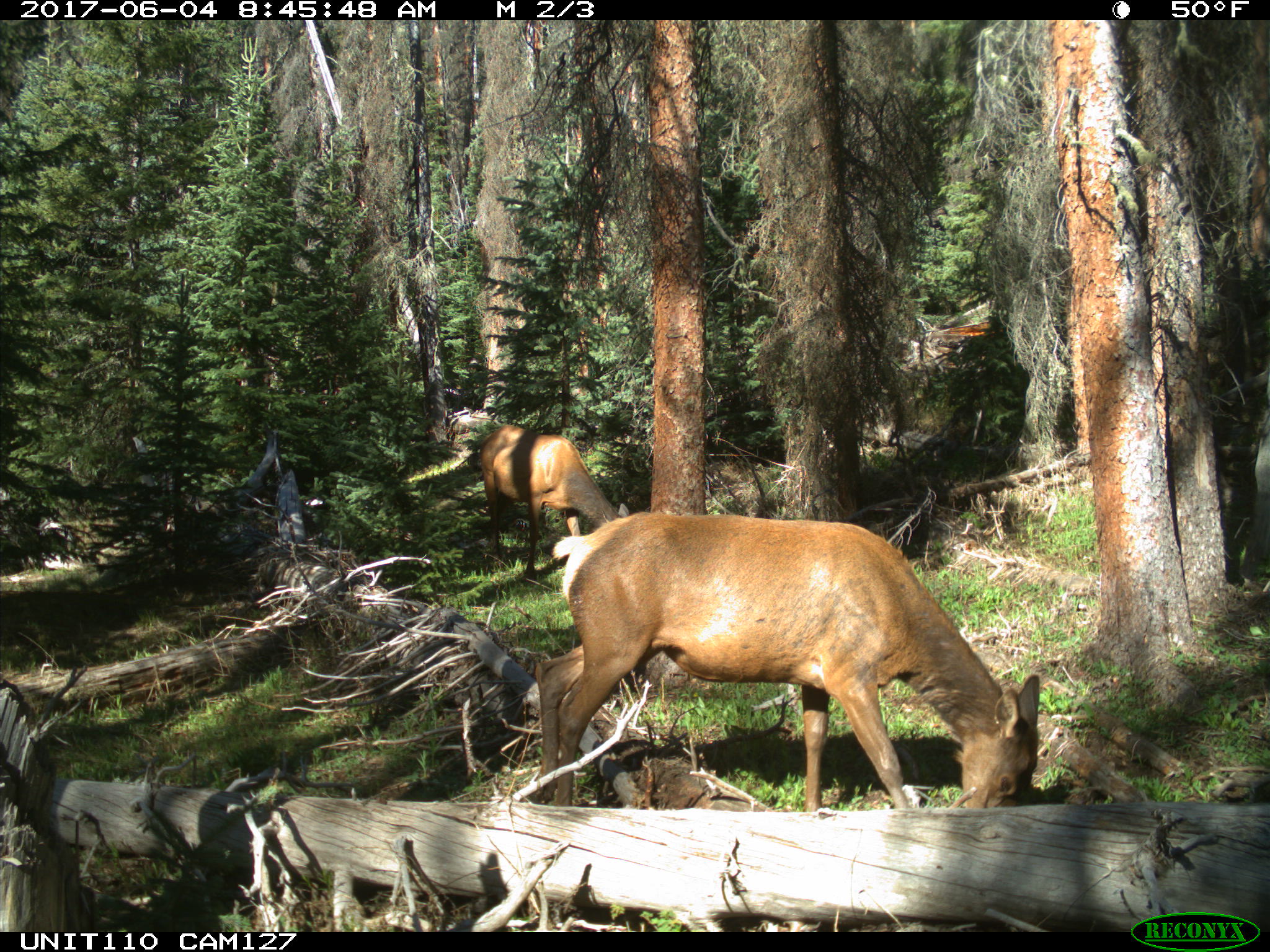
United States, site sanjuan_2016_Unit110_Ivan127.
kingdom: Animalia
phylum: Chordata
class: Mammalia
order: Artiodactyla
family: Cervidae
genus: Cervus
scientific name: Cervus elaphus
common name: red deer